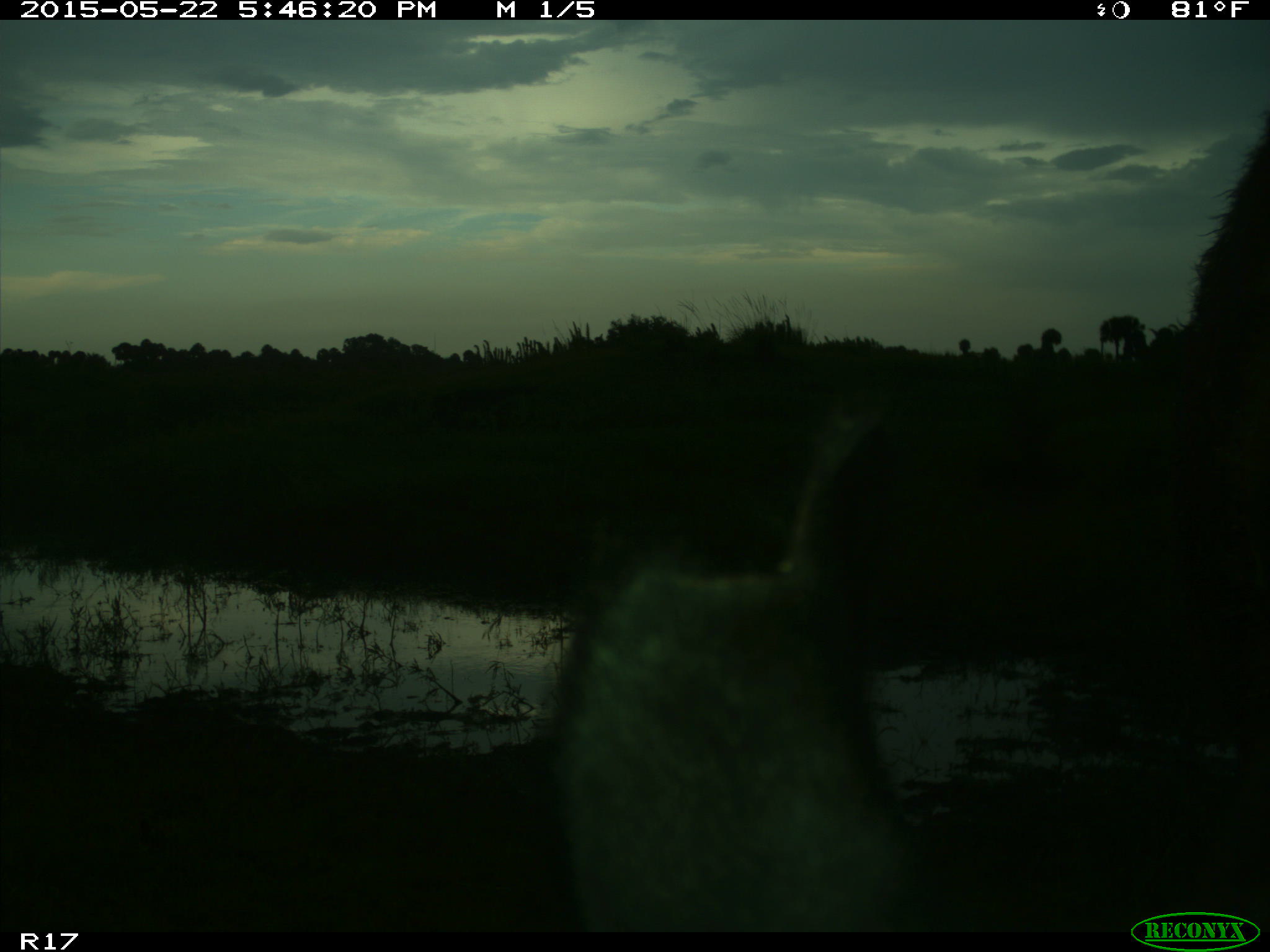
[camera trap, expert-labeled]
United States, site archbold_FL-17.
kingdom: Animalia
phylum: Chordata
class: Mammalia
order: Artiodactyla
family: Bovidae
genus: Bos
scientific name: Bos taurus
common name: domestic cow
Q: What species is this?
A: Bos taurus (domestic cow).